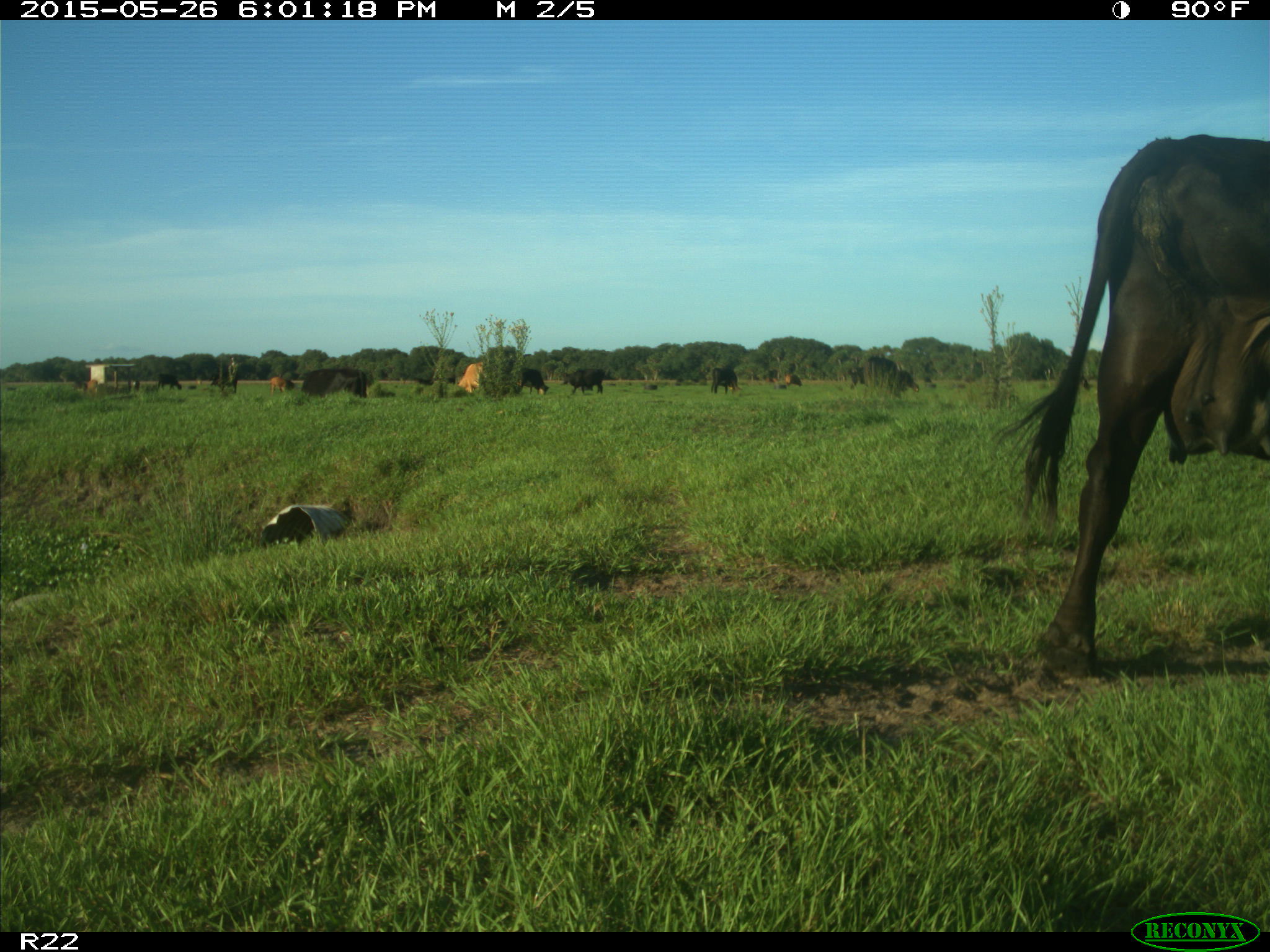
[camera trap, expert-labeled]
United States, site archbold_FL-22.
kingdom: Animalia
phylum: Chordata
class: Mammalia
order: Artiodactyla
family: Bovidae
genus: Bos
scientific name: Bos taurus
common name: domestic cow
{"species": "Bos taurus (domestic cow)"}